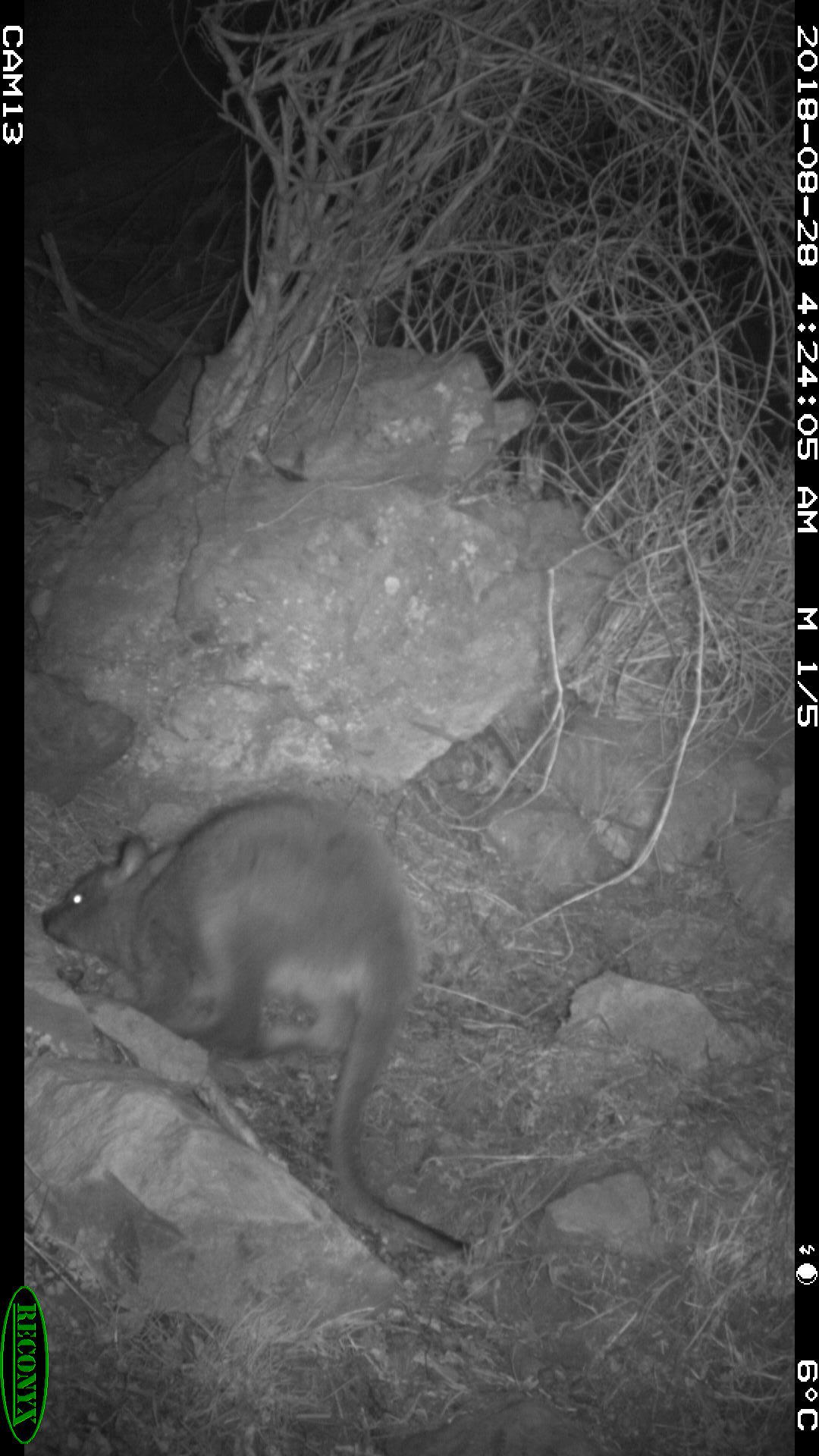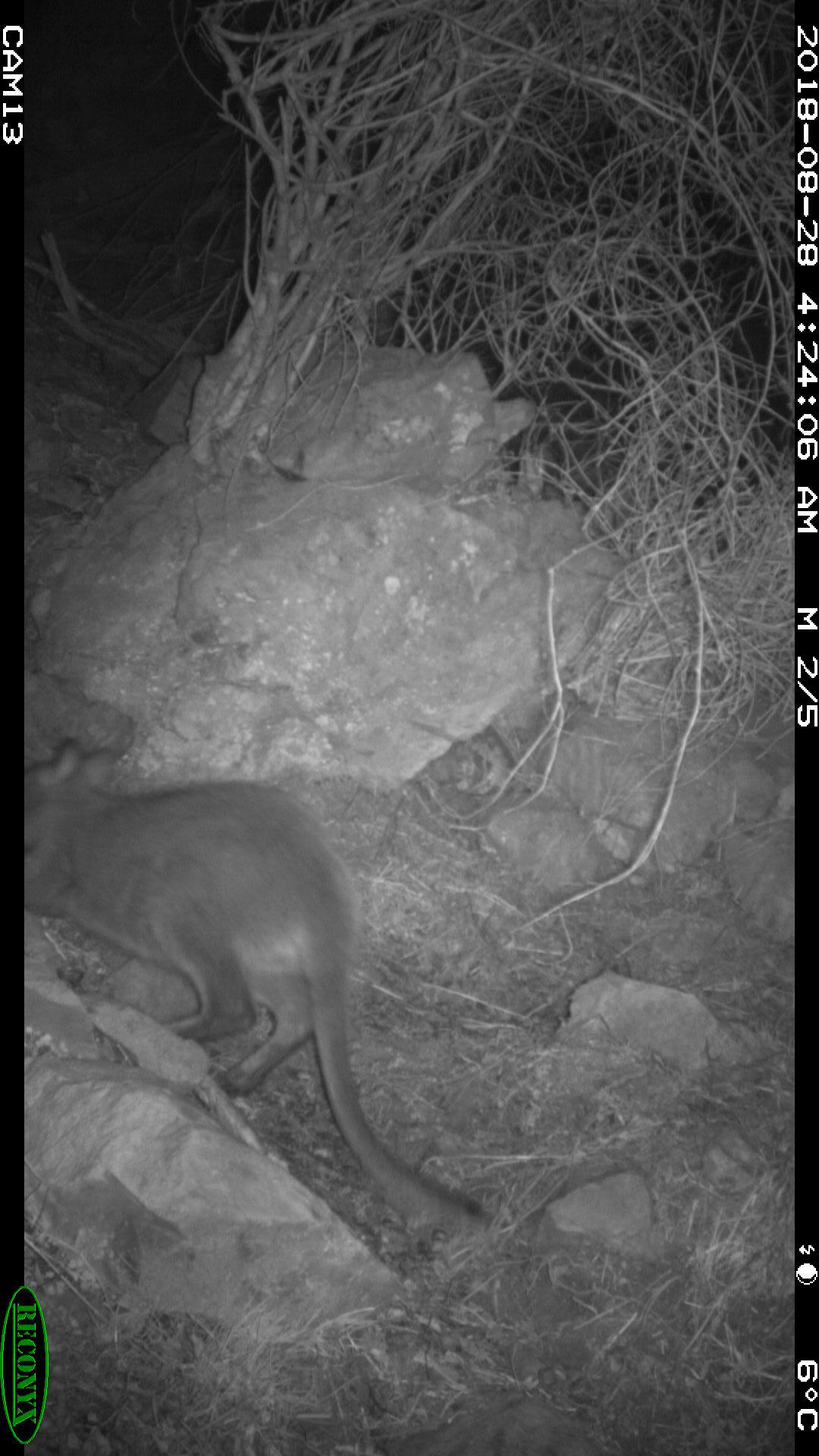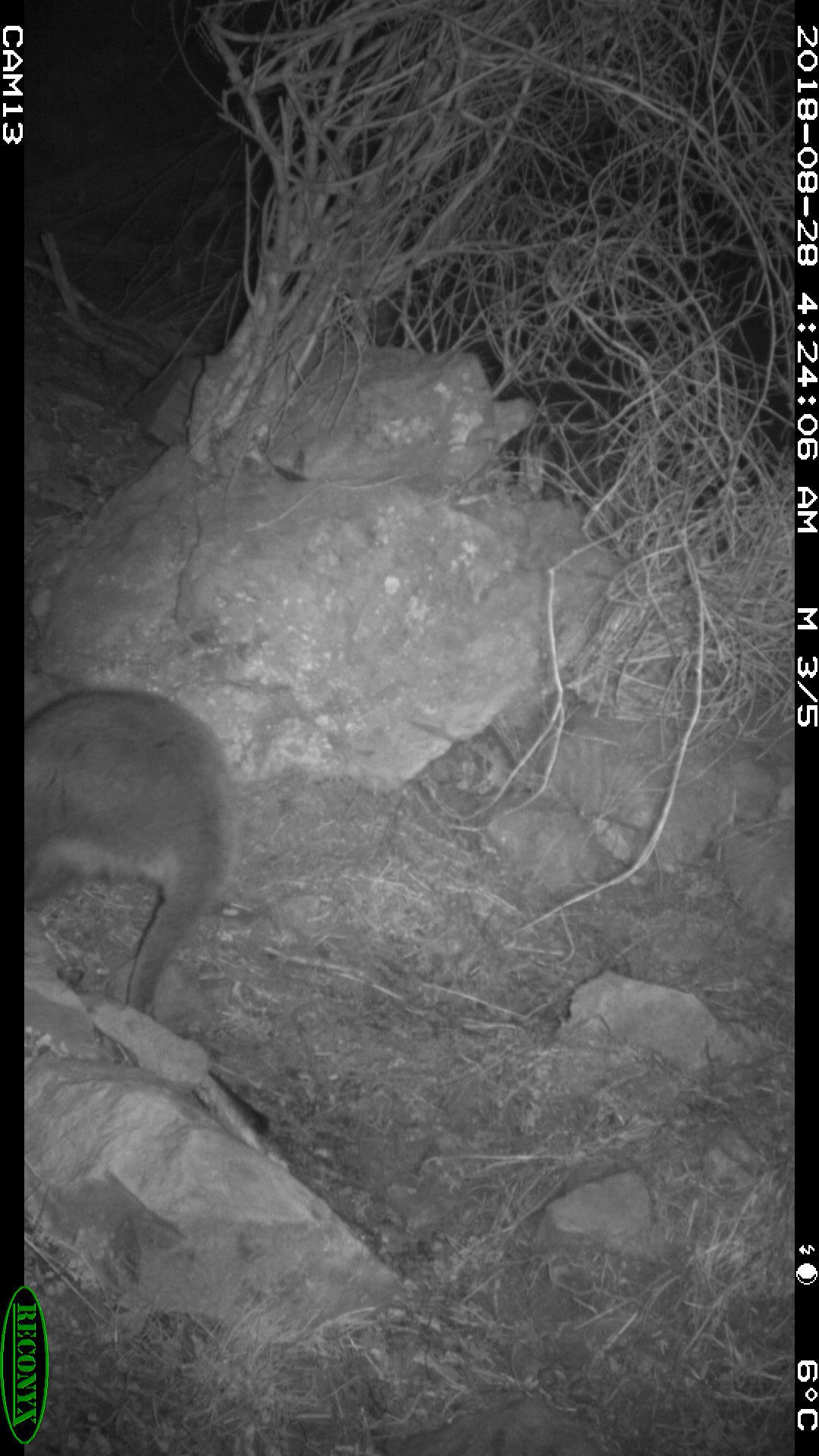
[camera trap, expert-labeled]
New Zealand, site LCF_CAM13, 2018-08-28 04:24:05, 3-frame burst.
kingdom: Animalia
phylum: Chordata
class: Mammalia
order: Diprotodontia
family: Macropodidae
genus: Notamacropus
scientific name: Notamacropus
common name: wallaby